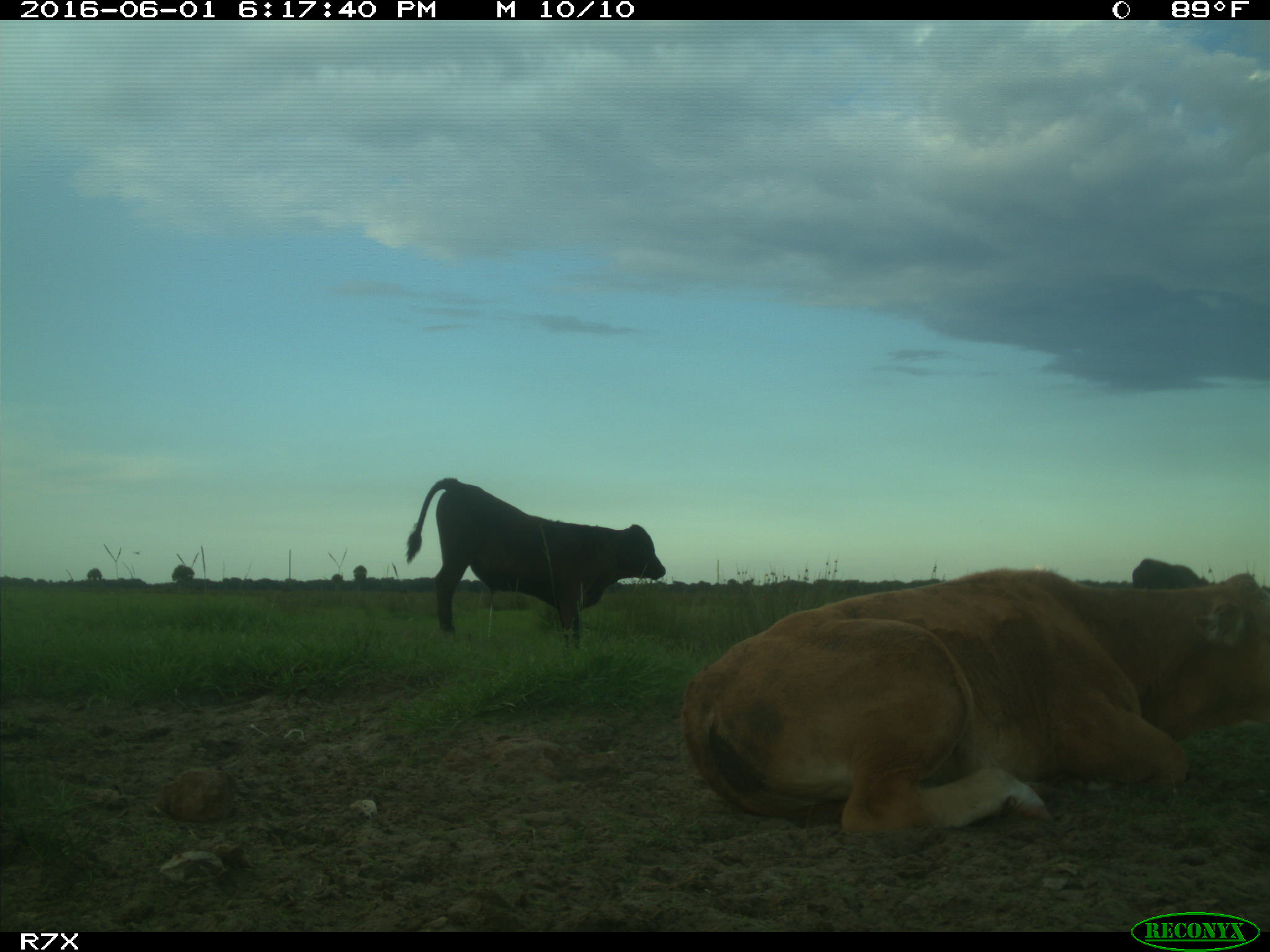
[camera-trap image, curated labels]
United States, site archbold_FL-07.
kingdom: Animalia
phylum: Chordata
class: Mammalia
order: Artiodactyla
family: Bovidae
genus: Bos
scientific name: Bos taurus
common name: domestic cow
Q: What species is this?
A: Bos taurus (domestic cow).